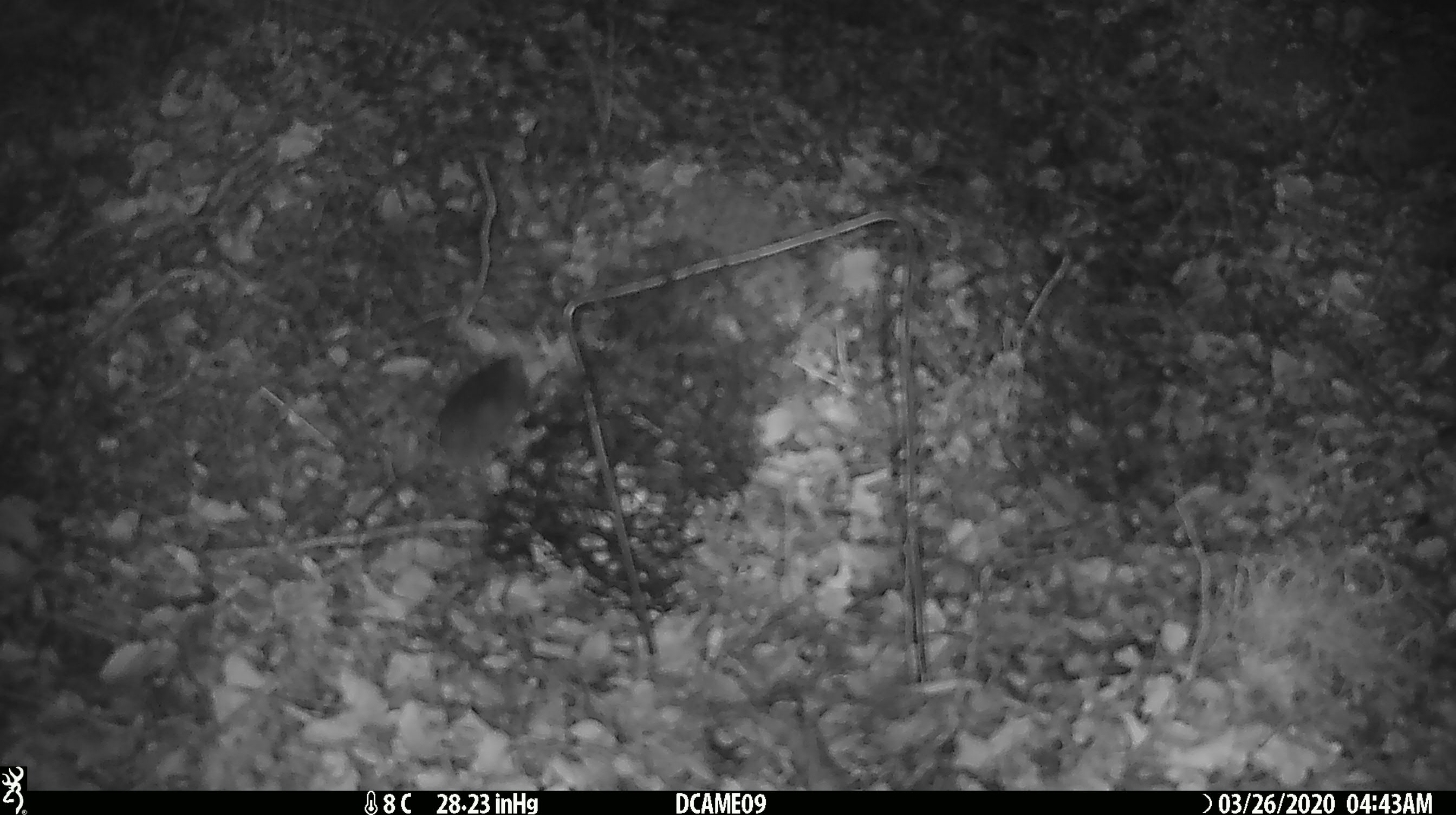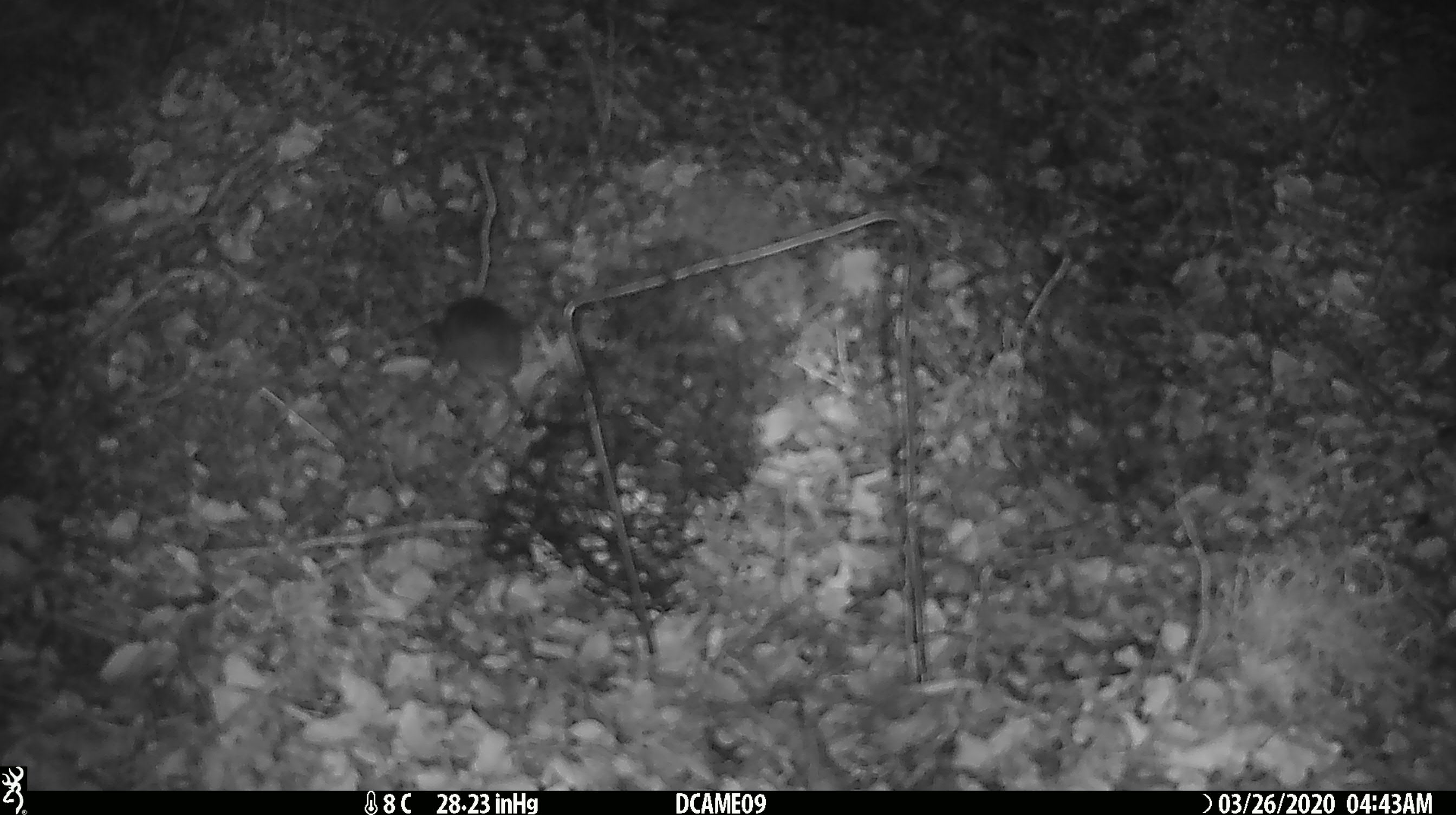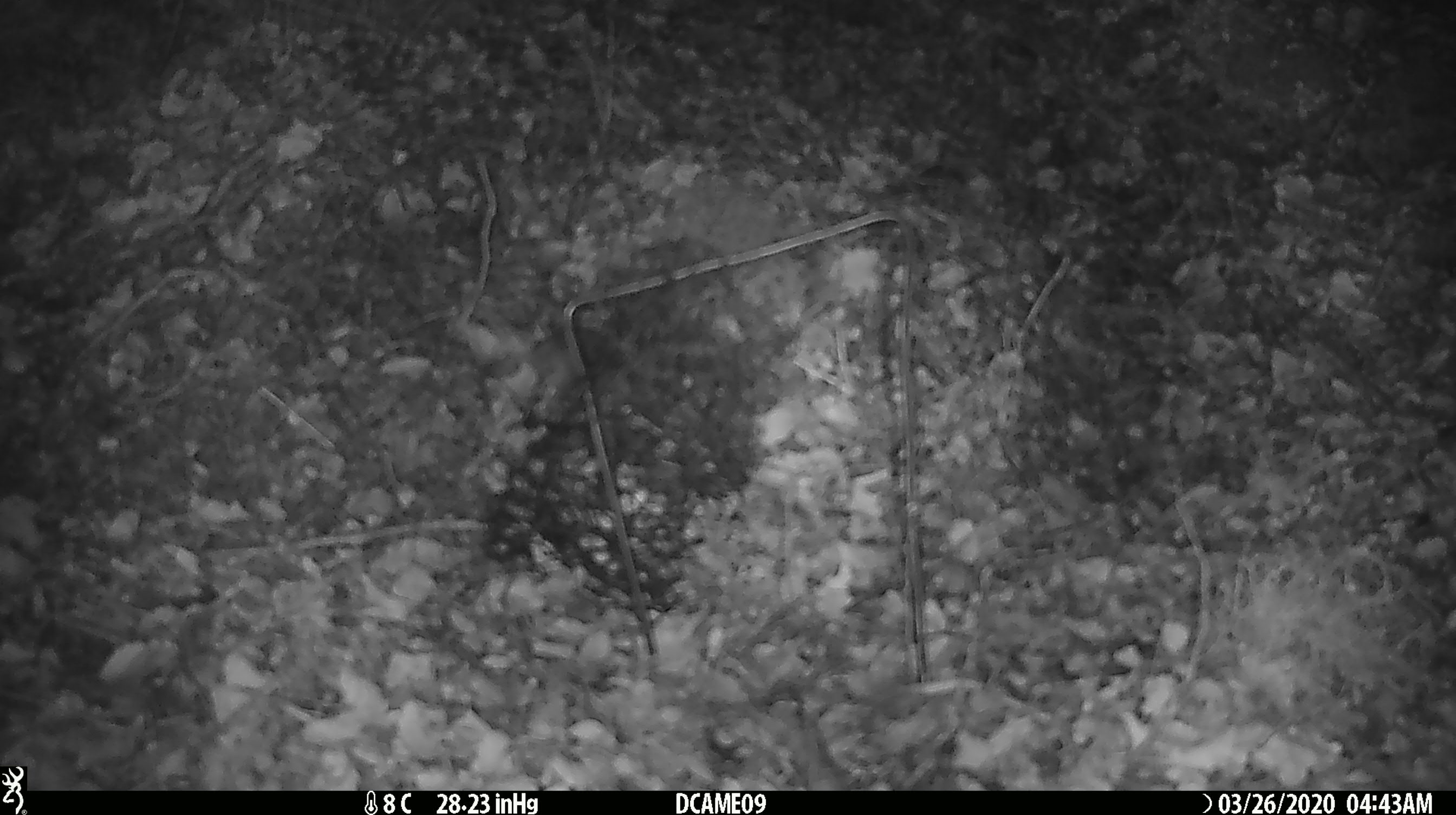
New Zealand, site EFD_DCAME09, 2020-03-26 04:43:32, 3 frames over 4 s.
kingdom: Animalia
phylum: Chordata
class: Mammalia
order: Rodentia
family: Muridae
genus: Mus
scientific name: Mus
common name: mouse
Mouse (Mus).